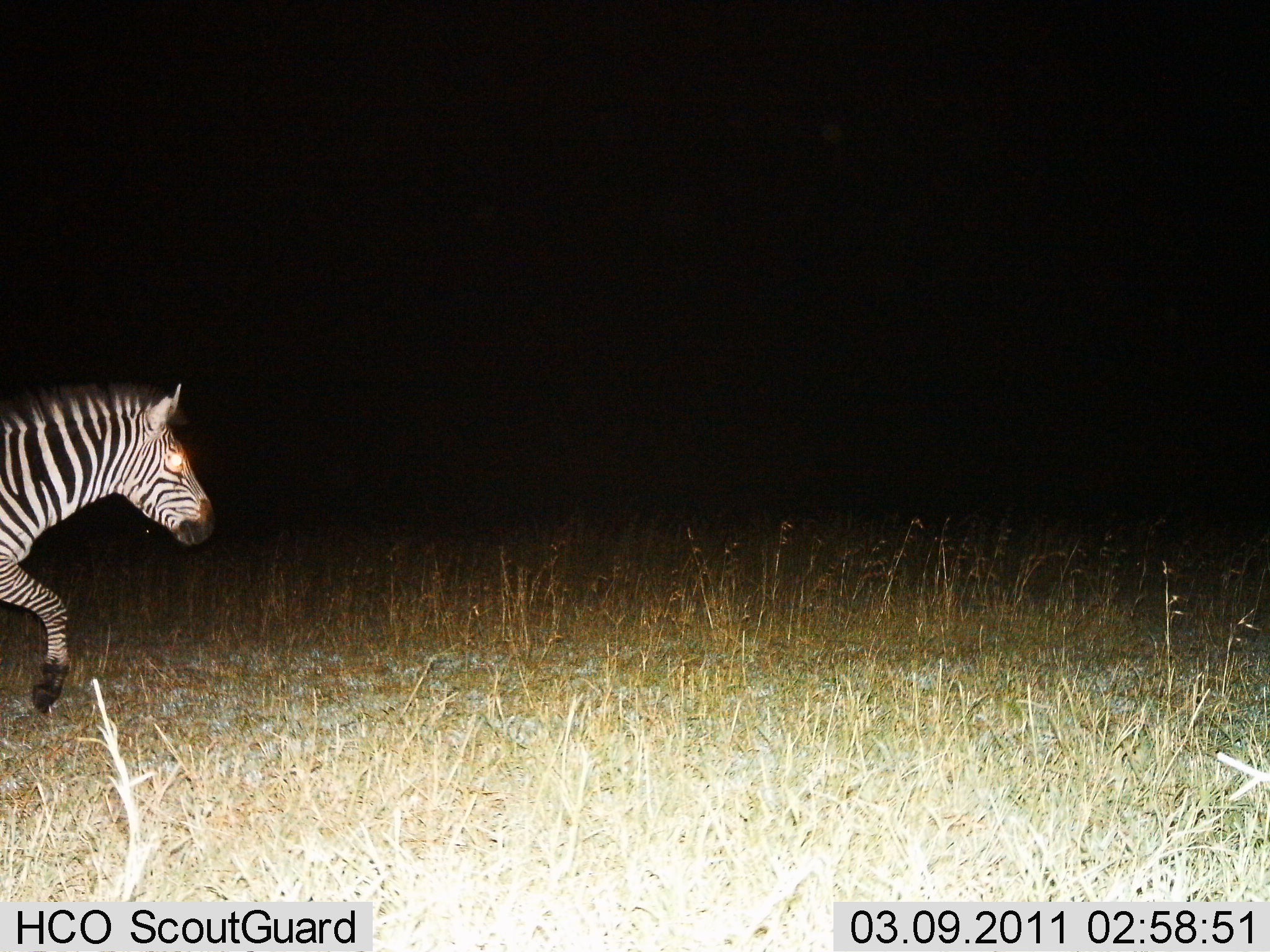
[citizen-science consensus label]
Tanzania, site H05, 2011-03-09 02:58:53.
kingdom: Animalia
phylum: Chordata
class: Mammalia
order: Perissodactyla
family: Equidae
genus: Equus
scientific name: Equus quagga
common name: plains zebra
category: zebra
Zebra (plains zebra) (Equus quagga), count 1. Behavior (volunteer vote fractions): standing 0%, resting 0%, moving 100%, interacting 0%. Young present (vote fraction): 0%. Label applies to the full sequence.